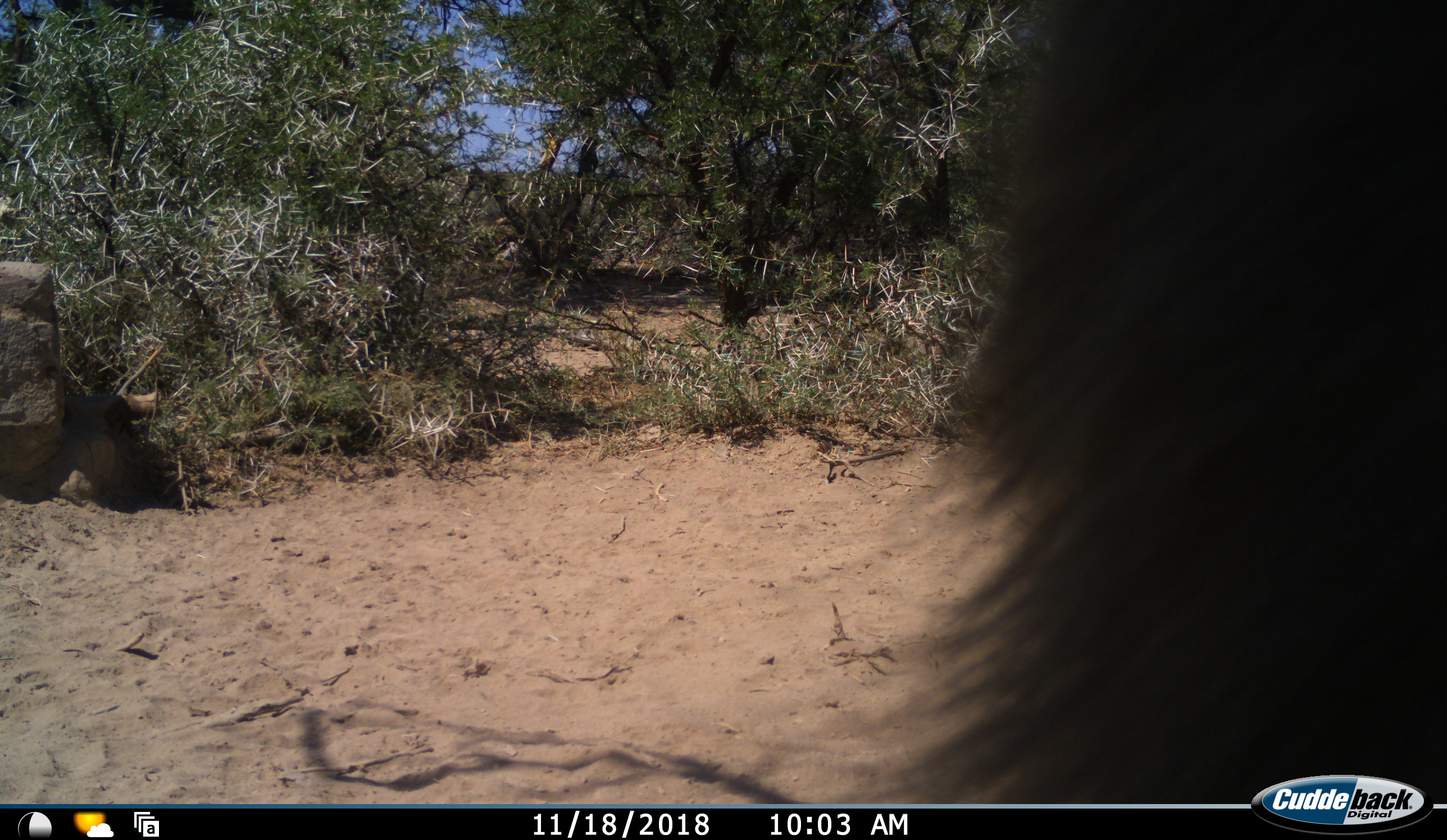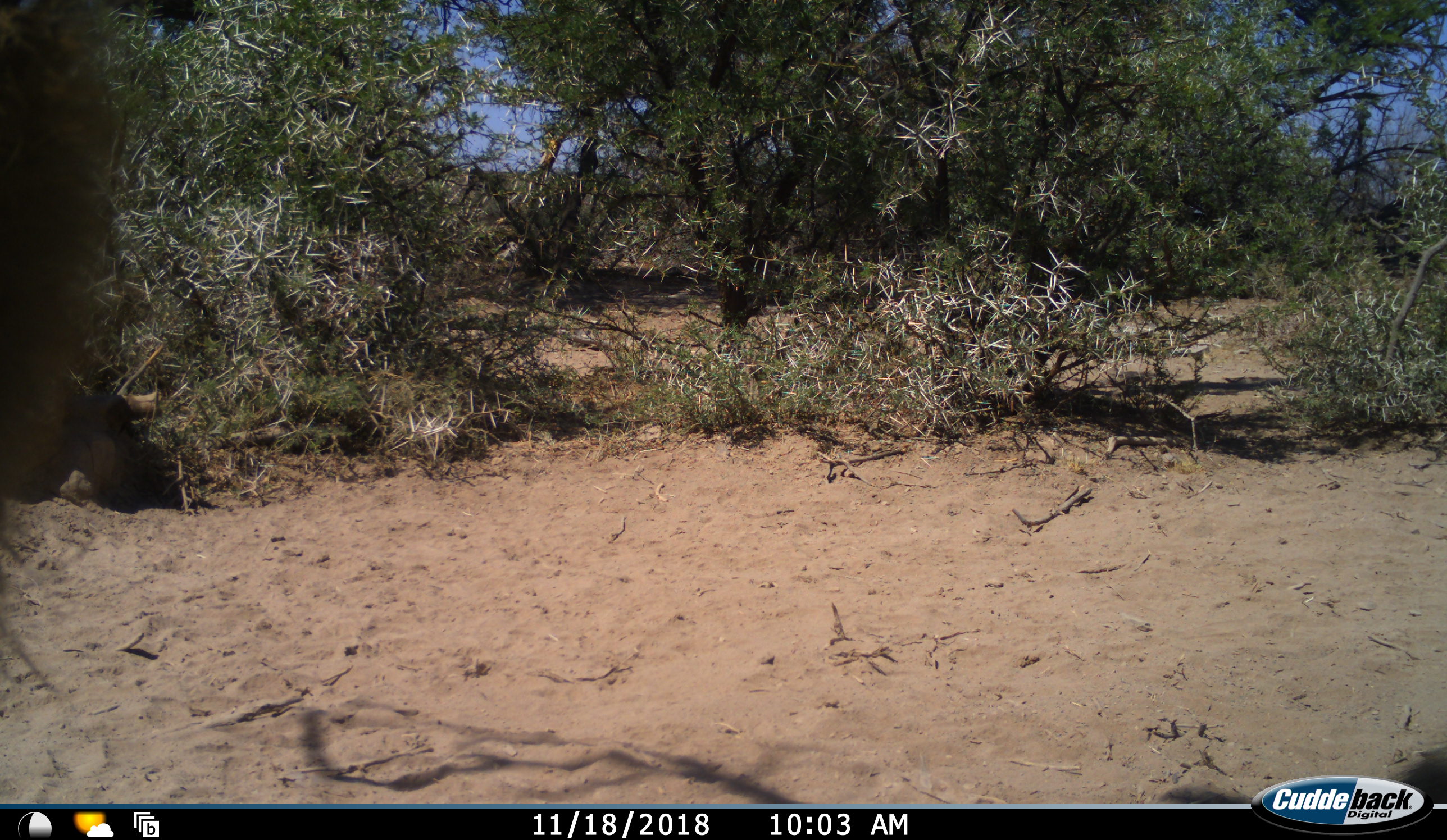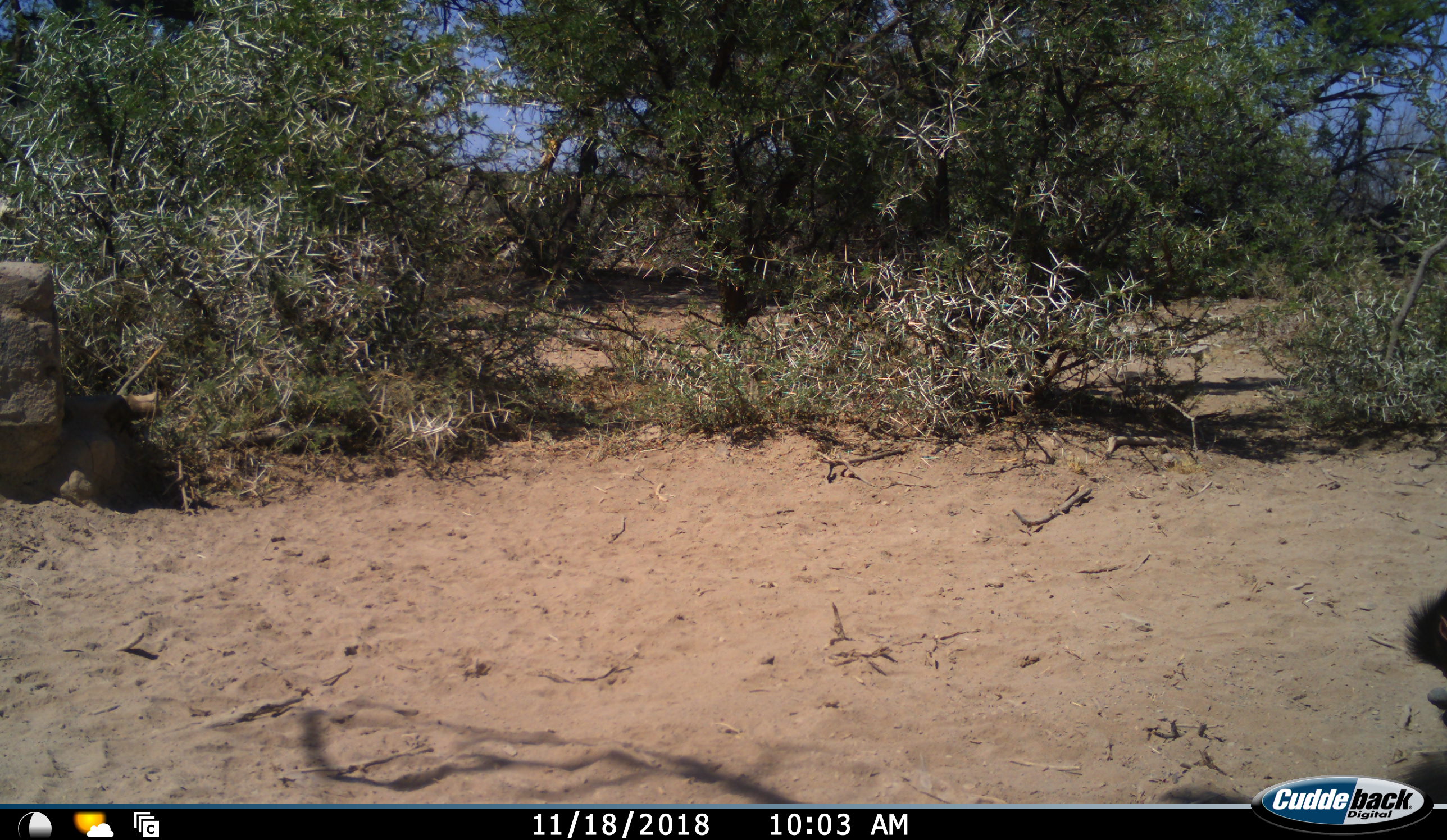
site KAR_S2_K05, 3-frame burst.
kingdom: Animalia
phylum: Chordata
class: Mammalia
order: Primates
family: Cercopithecidae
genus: Papio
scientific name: Papio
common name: baboon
Baboon (Papio), count 2. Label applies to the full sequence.